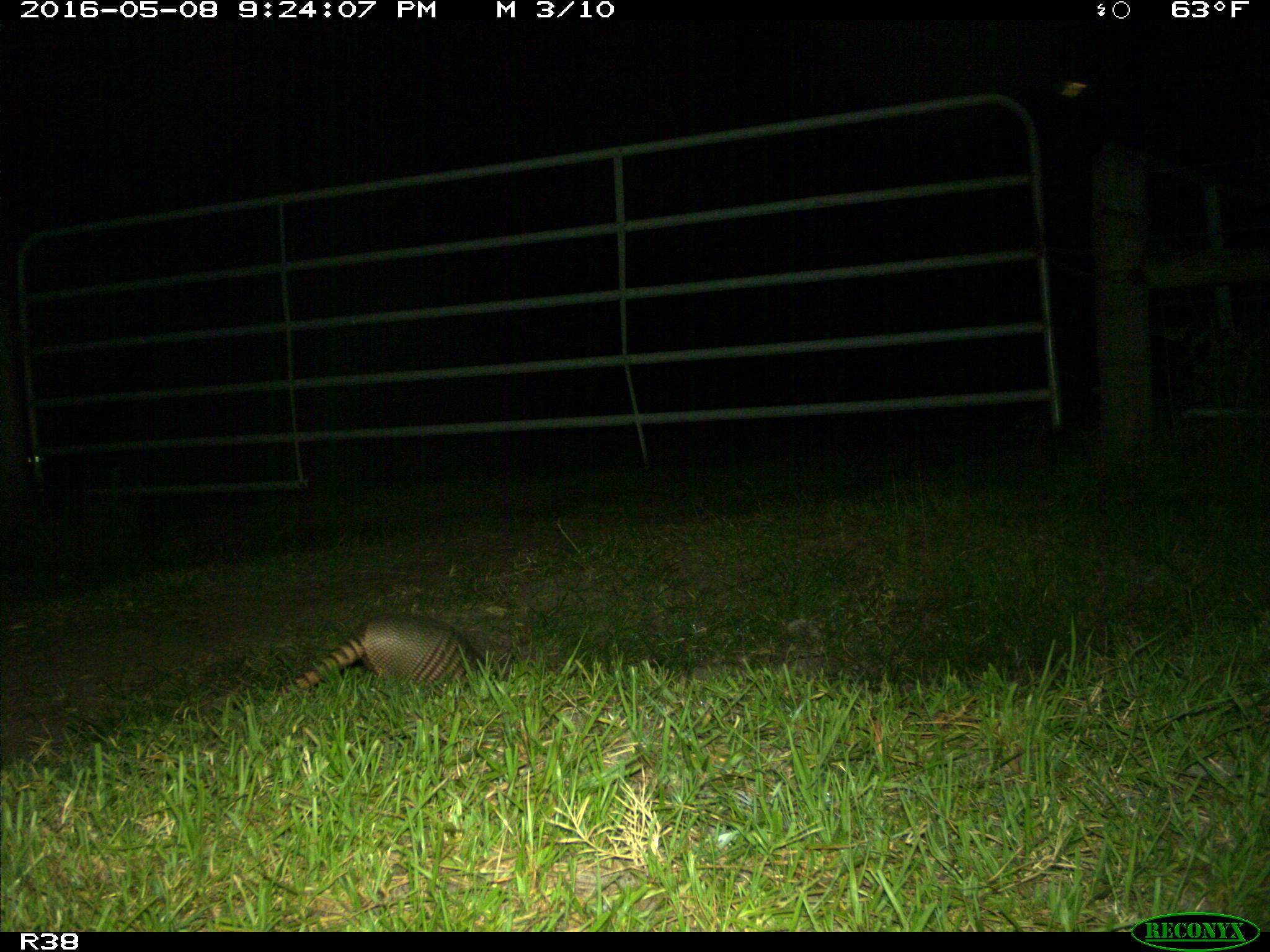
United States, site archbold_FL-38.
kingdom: Animalia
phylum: Chordata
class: Mammalia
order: Cingulata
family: Dasypodidae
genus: Dasypus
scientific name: Dasypus novemcinctus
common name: nine-banded armadillo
Dasypus novemcinctus (nine-banded armadillo).